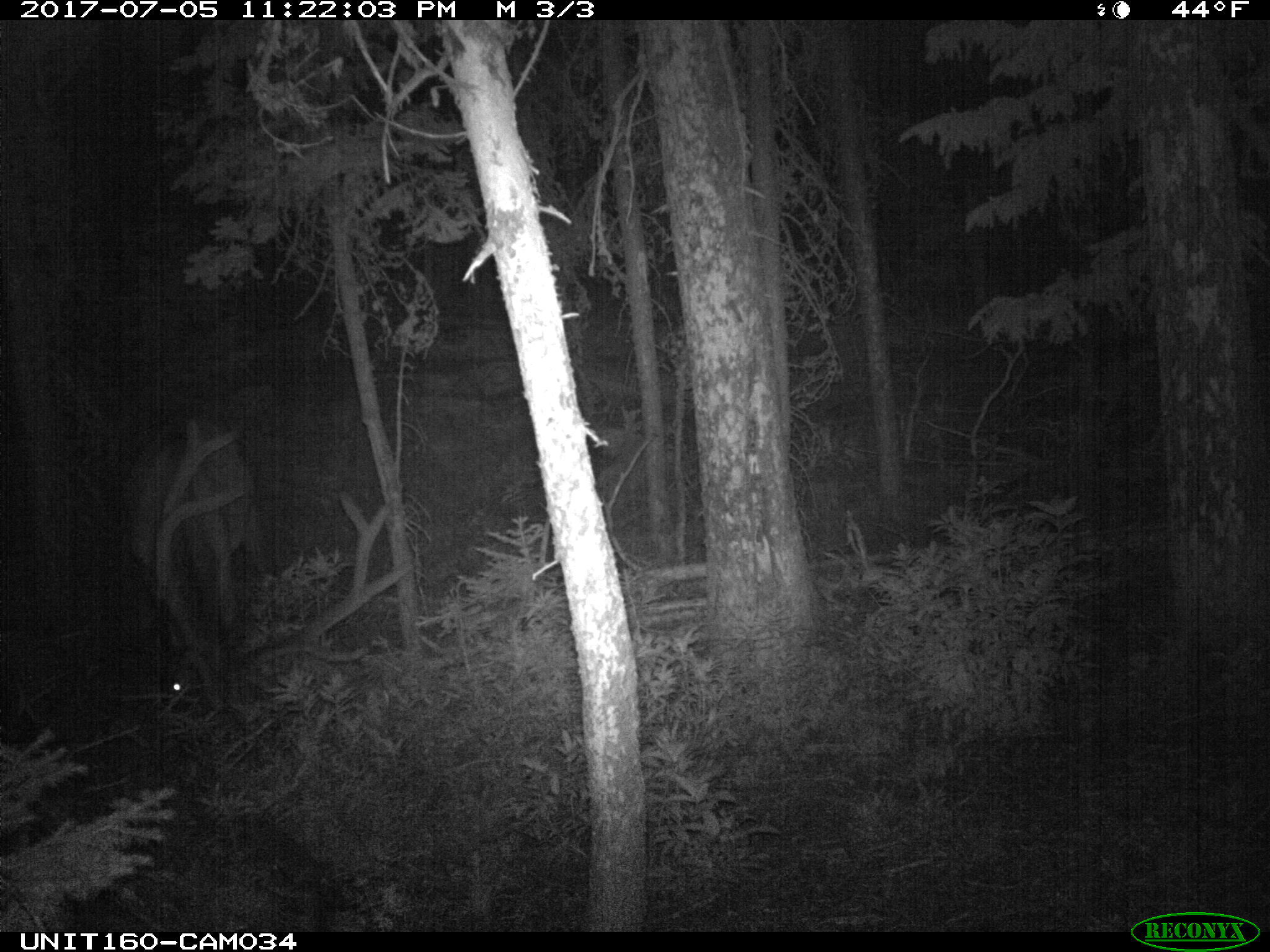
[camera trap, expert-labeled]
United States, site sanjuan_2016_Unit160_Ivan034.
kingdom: Animalia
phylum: Chordata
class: Mammalia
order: Artiodactyla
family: Cervidae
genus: Cervus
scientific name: Cervus elaphus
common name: red deer